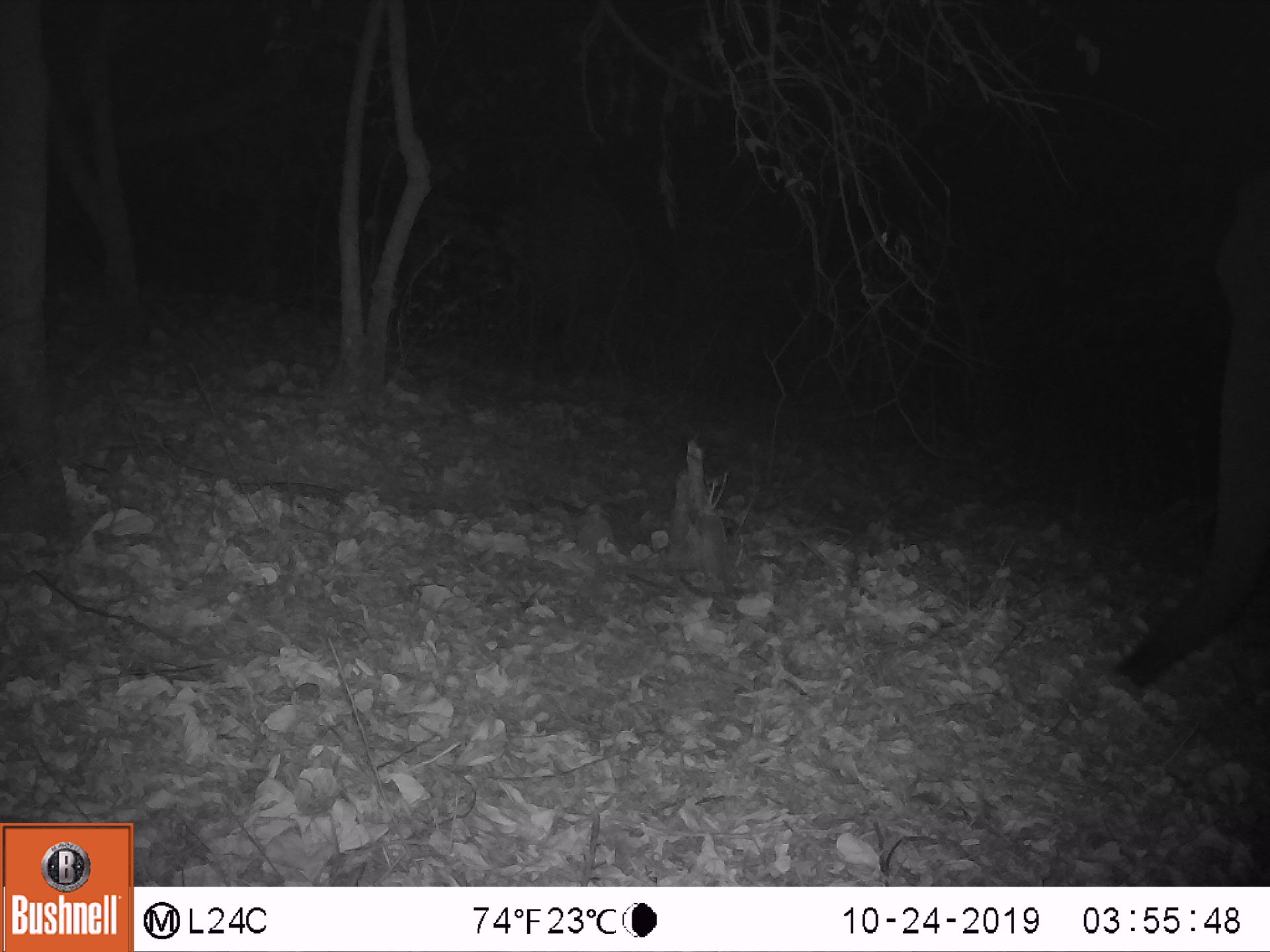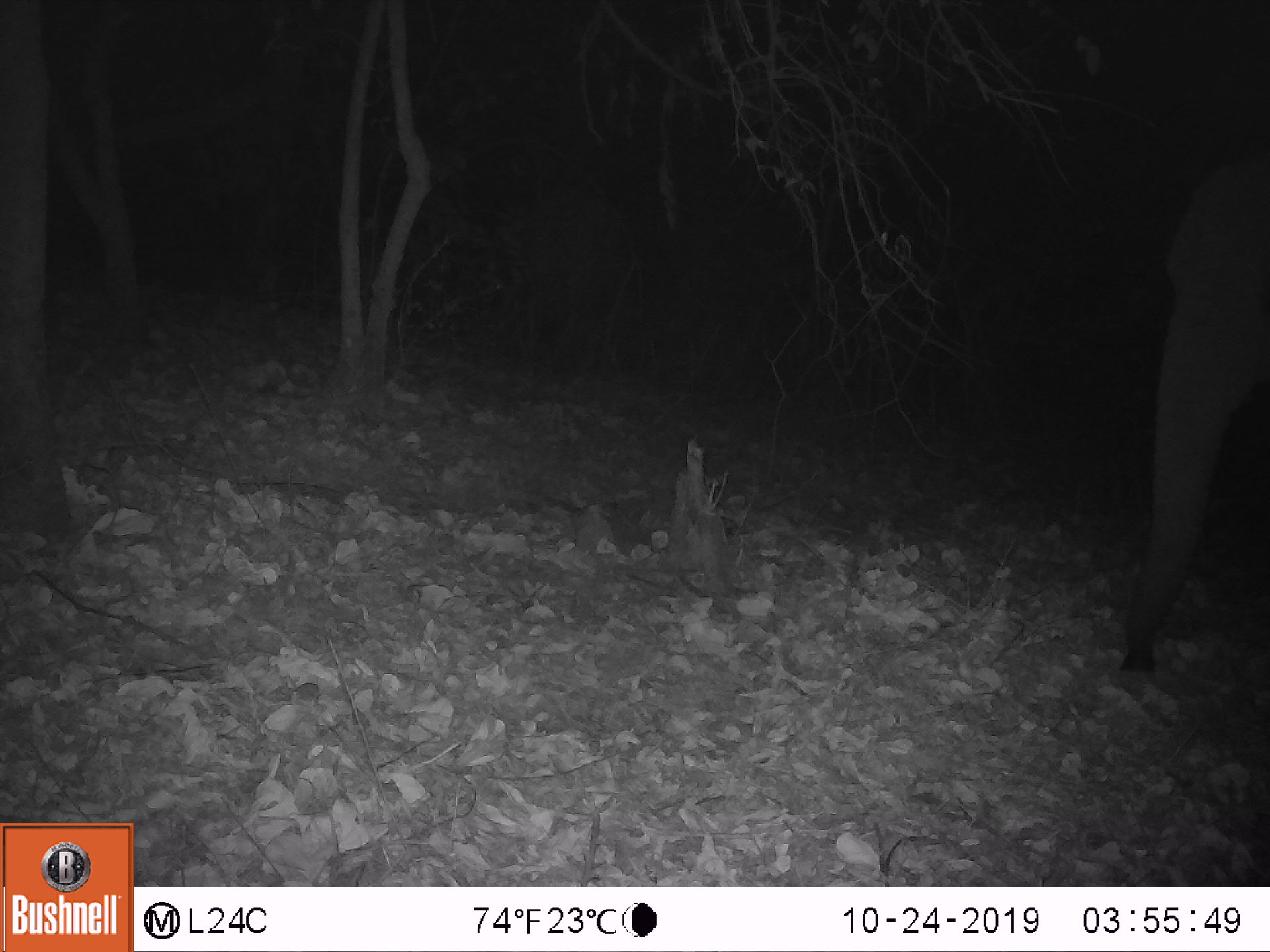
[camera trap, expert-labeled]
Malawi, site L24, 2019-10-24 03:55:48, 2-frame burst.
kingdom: Animalia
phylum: Chordata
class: Mammalia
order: Proboscidea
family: Elephantidae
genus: Loxodonta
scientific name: Loxodonta africana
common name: african savanna elephant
African savanna elephant (Loxodonta africana), count 1.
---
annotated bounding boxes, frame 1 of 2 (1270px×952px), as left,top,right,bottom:
african savanna elephant: 1115,163,1262,688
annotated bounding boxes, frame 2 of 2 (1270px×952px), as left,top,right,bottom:
african savanna elephant: 1115,153,1262,683